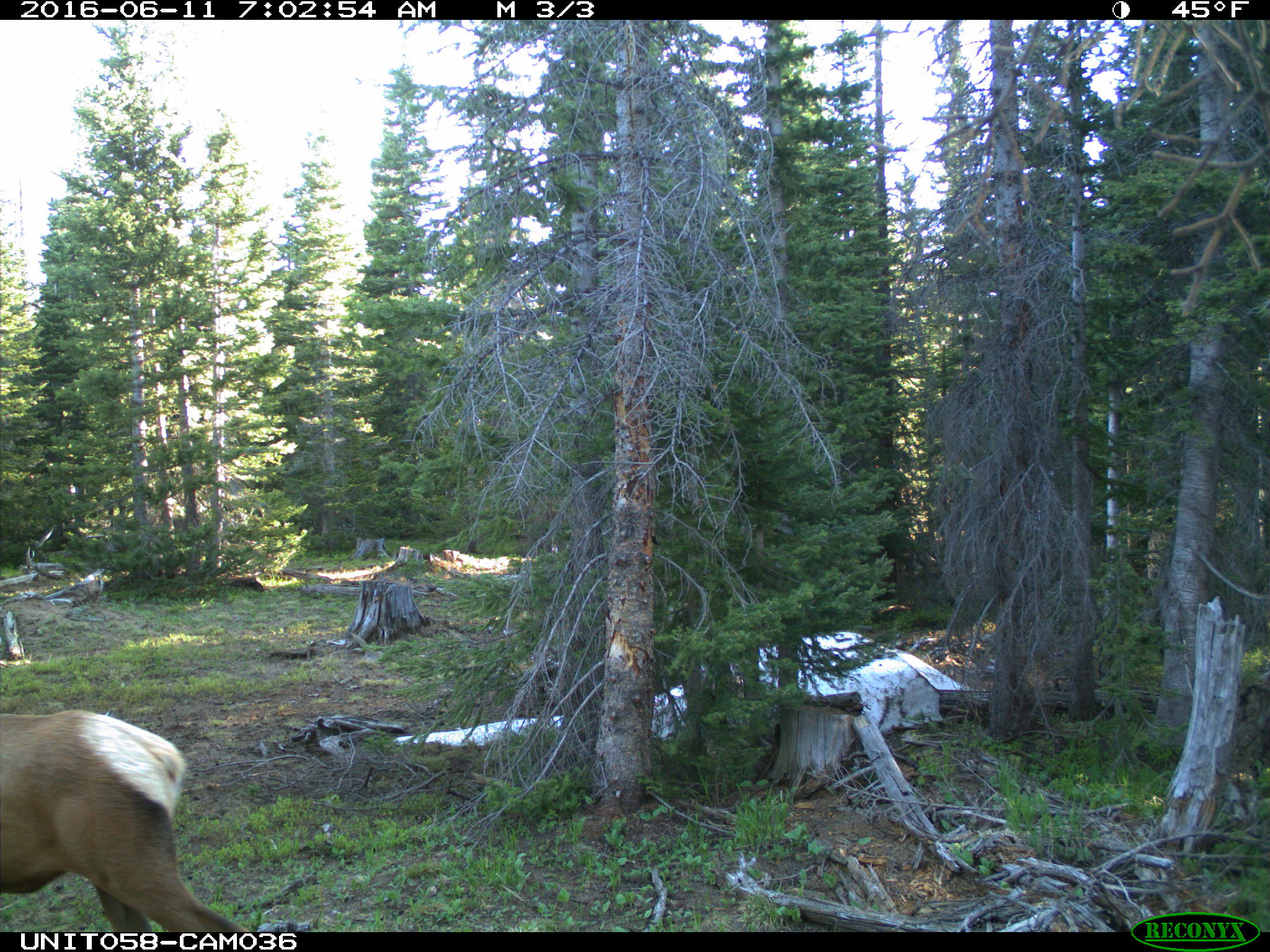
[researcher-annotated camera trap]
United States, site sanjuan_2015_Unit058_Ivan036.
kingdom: Animalia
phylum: Chordata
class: Mammalia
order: Artiodactyla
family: Cervidae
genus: Cervus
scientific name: Cervus elaphus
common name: red deer